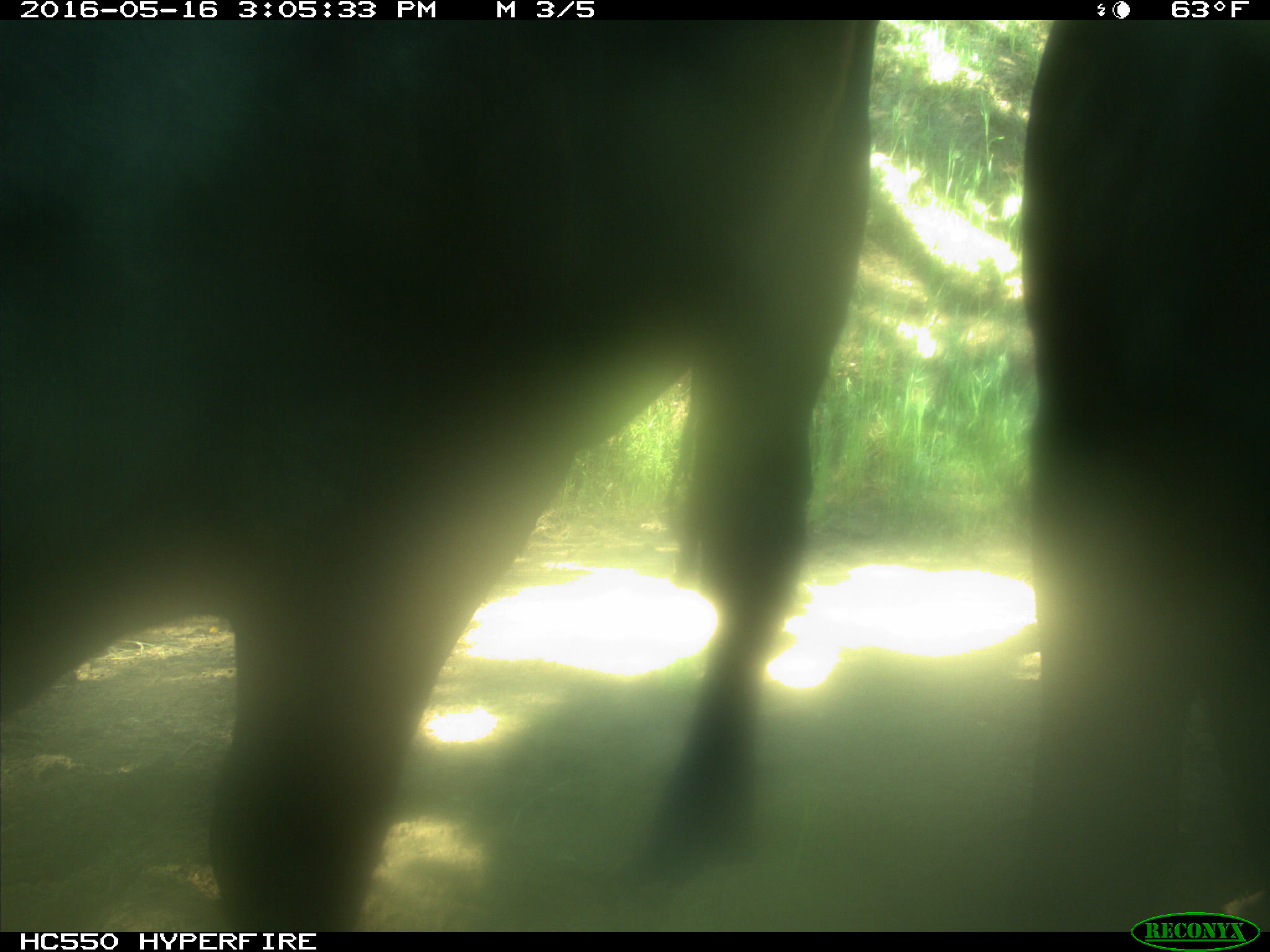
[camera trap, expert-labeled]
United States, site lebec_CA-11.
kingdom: Animalia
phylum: Chordata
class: Mammalia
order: Artiodactyla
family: Bovidae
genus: Bos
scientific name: Bos taurus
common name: domestic cow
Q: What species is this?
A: Bos taurus (domestic cow).